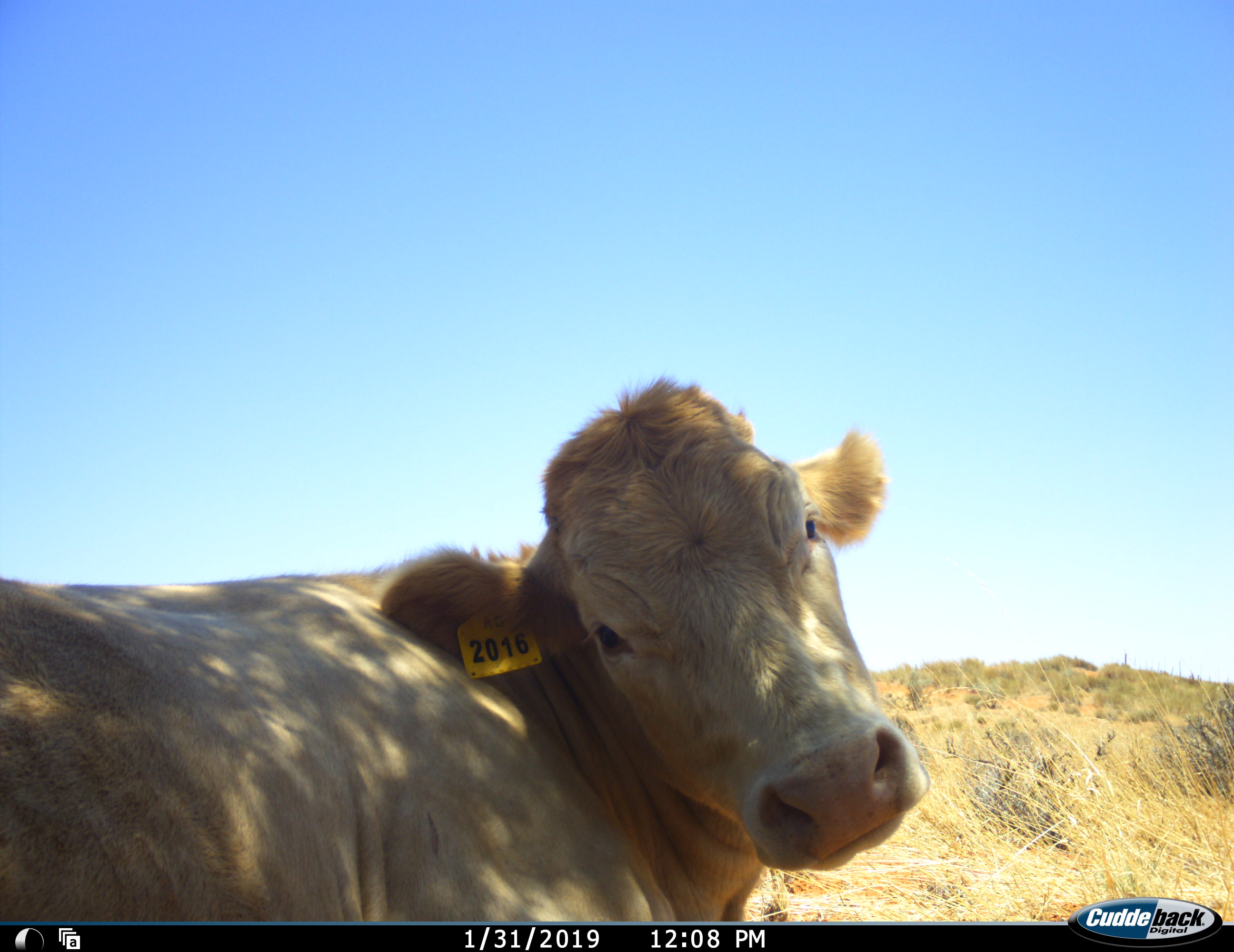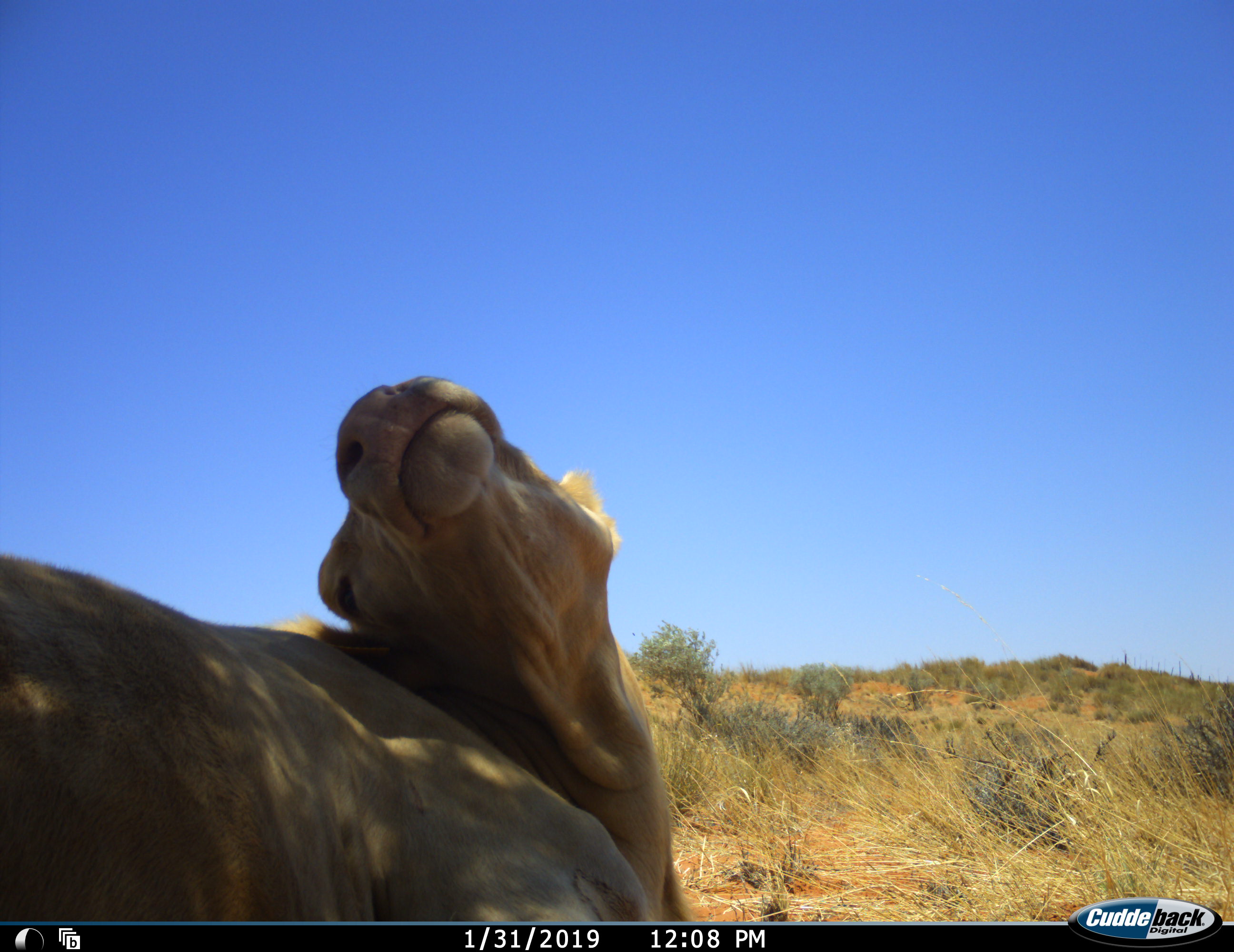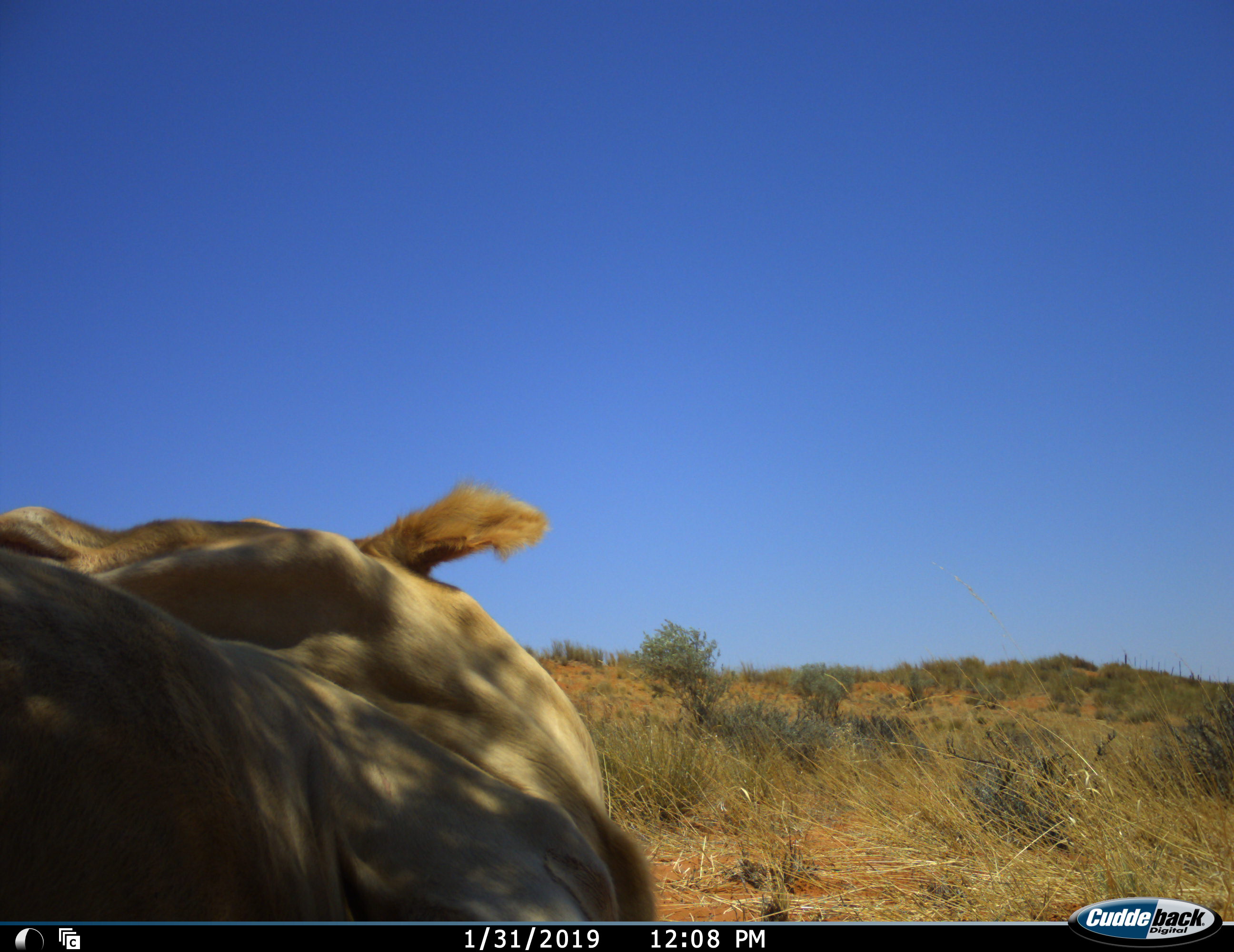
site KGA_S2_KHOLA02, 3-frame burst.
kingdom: Animalia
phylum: Chordata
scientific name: Vertebrata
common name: domestic animal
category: domesticanimal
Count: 1.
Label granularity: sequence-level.